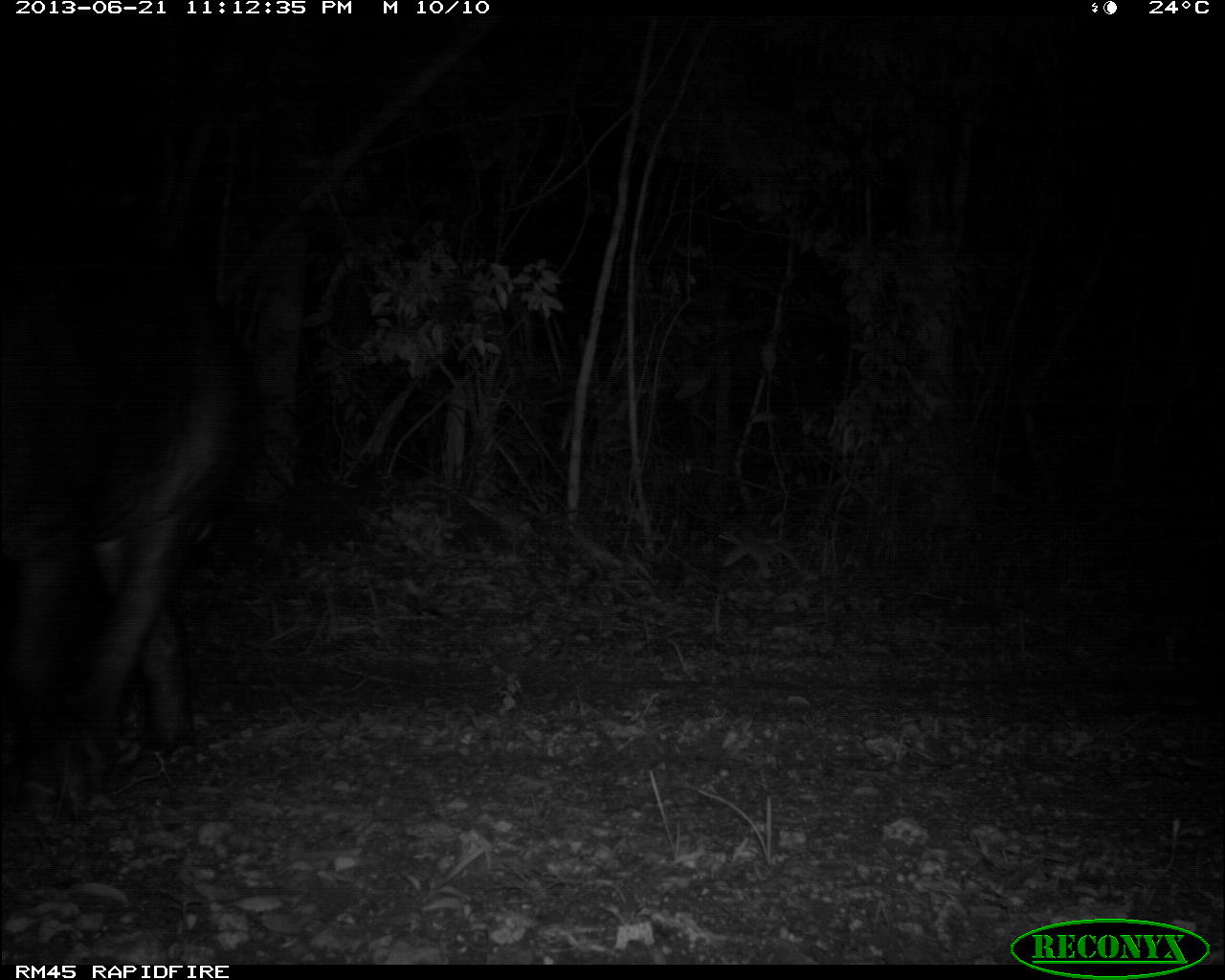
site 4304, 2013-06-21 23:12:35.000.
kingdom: Animalia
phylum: Chordata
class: Mammalia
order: Perissodactyla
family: Tapiridae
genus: Tapirus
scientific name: Tapirus bairdii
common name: baird's tapir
Tapirus bairdii (baird's tapir), count 1, sex male.